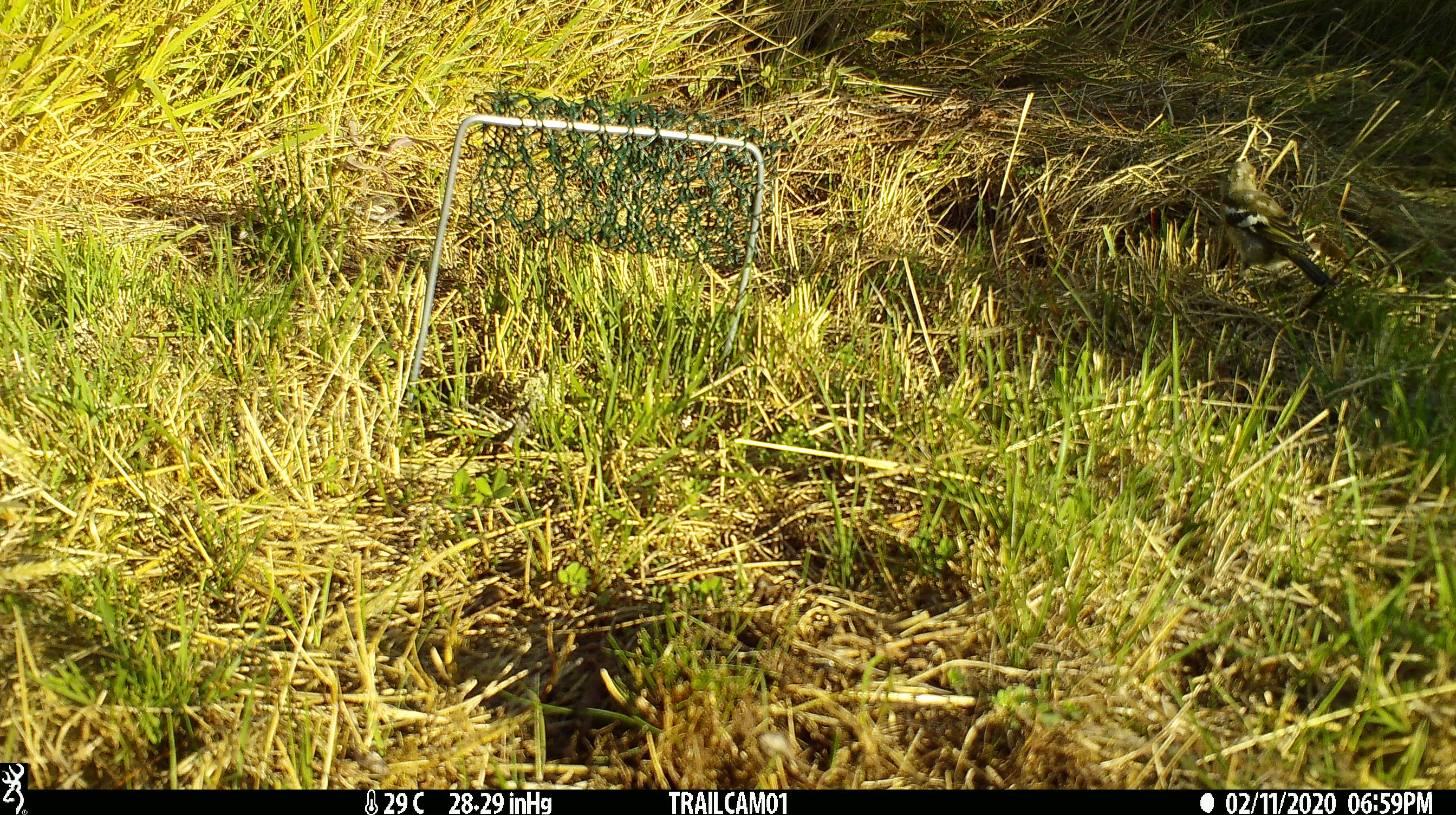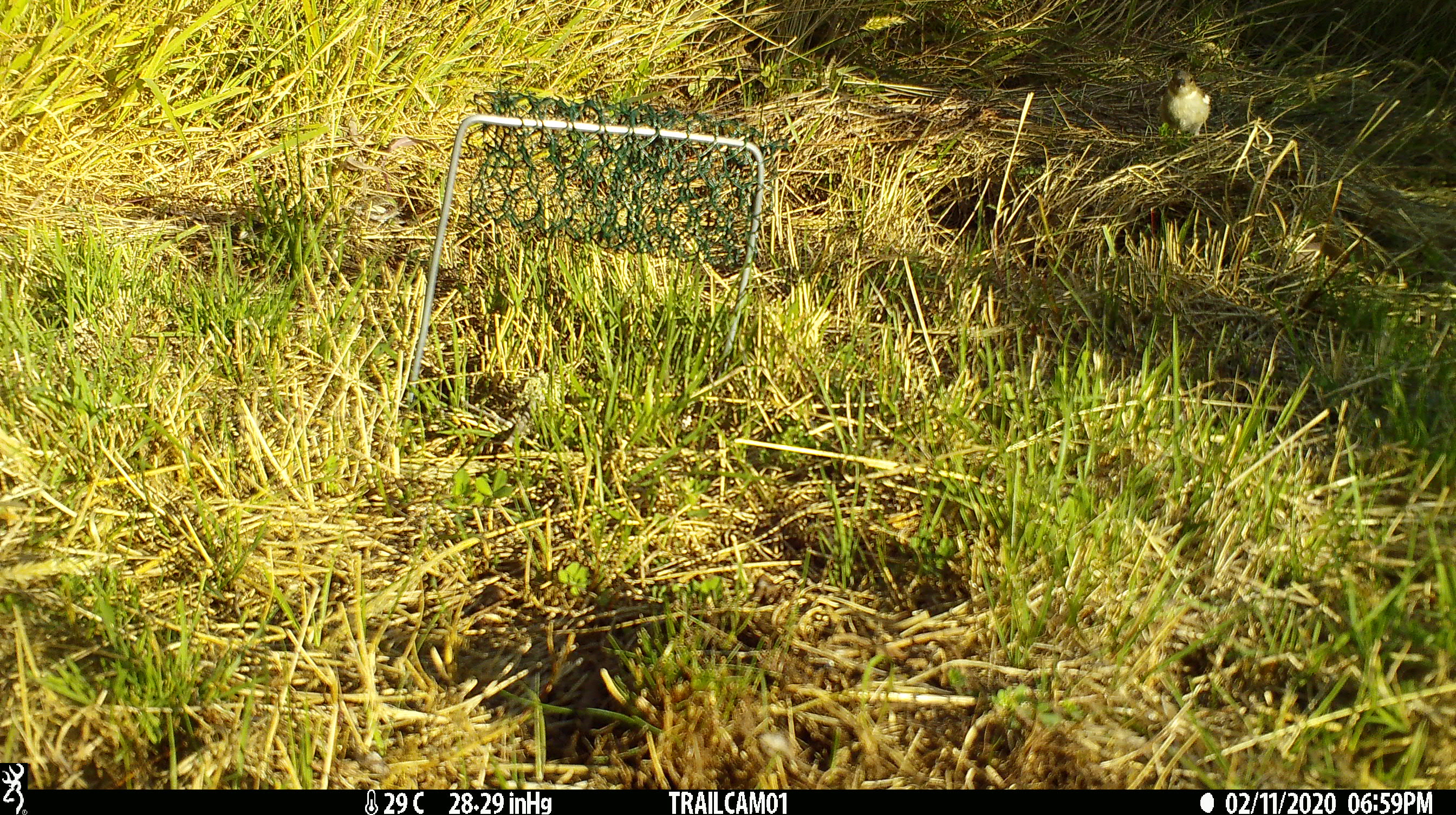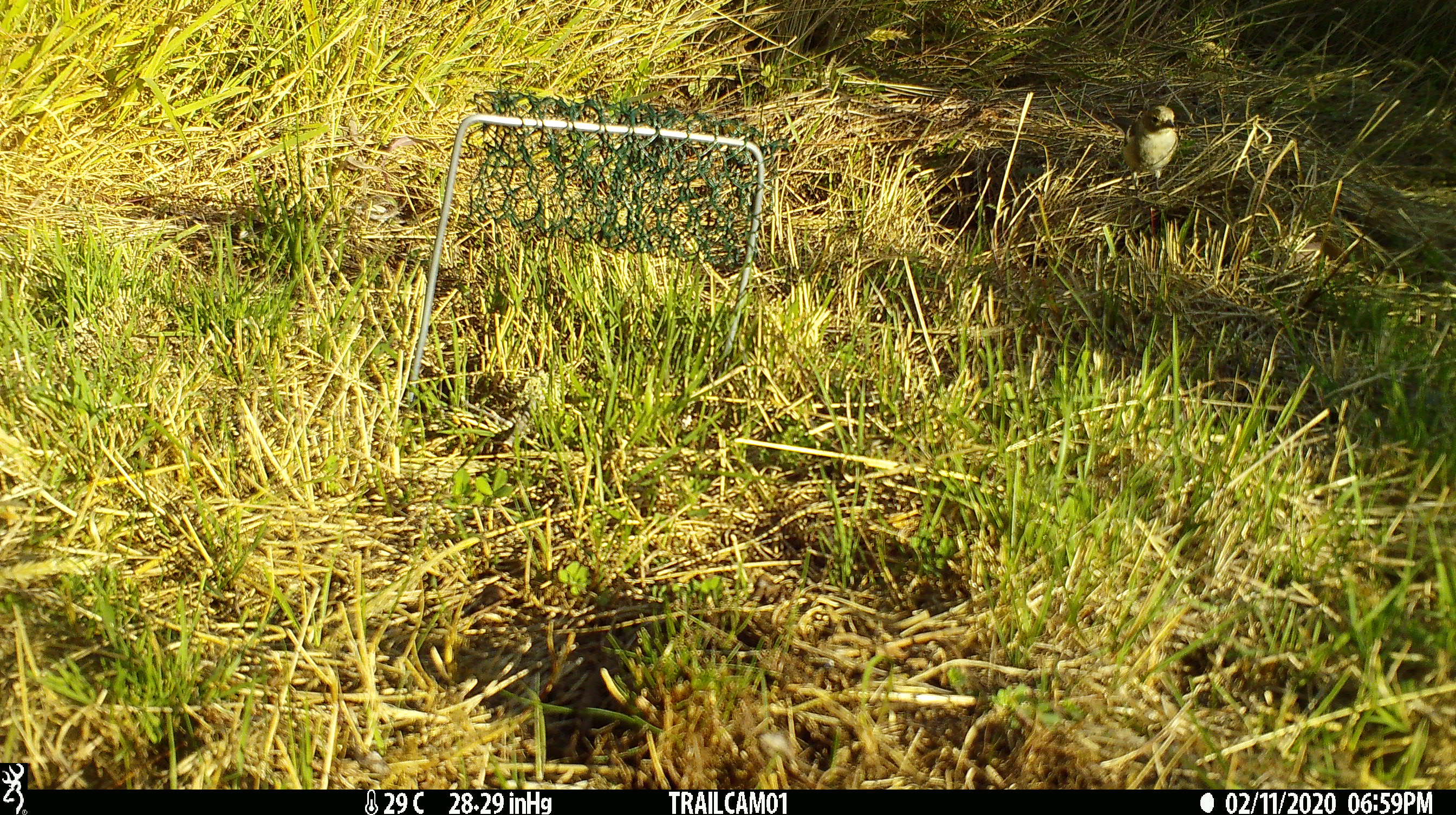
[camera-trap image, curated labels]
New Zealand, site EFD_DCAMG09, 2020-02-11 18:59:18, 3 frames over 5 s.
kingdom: Animalia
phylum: Chordata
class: Aves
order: Passeriformes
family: Fringillidae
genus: Fringilla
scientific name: Fringilla coelebs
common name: common chaffinch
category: chaffinch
Chaffinch (common chaffinch) (Fringilla coelebs).